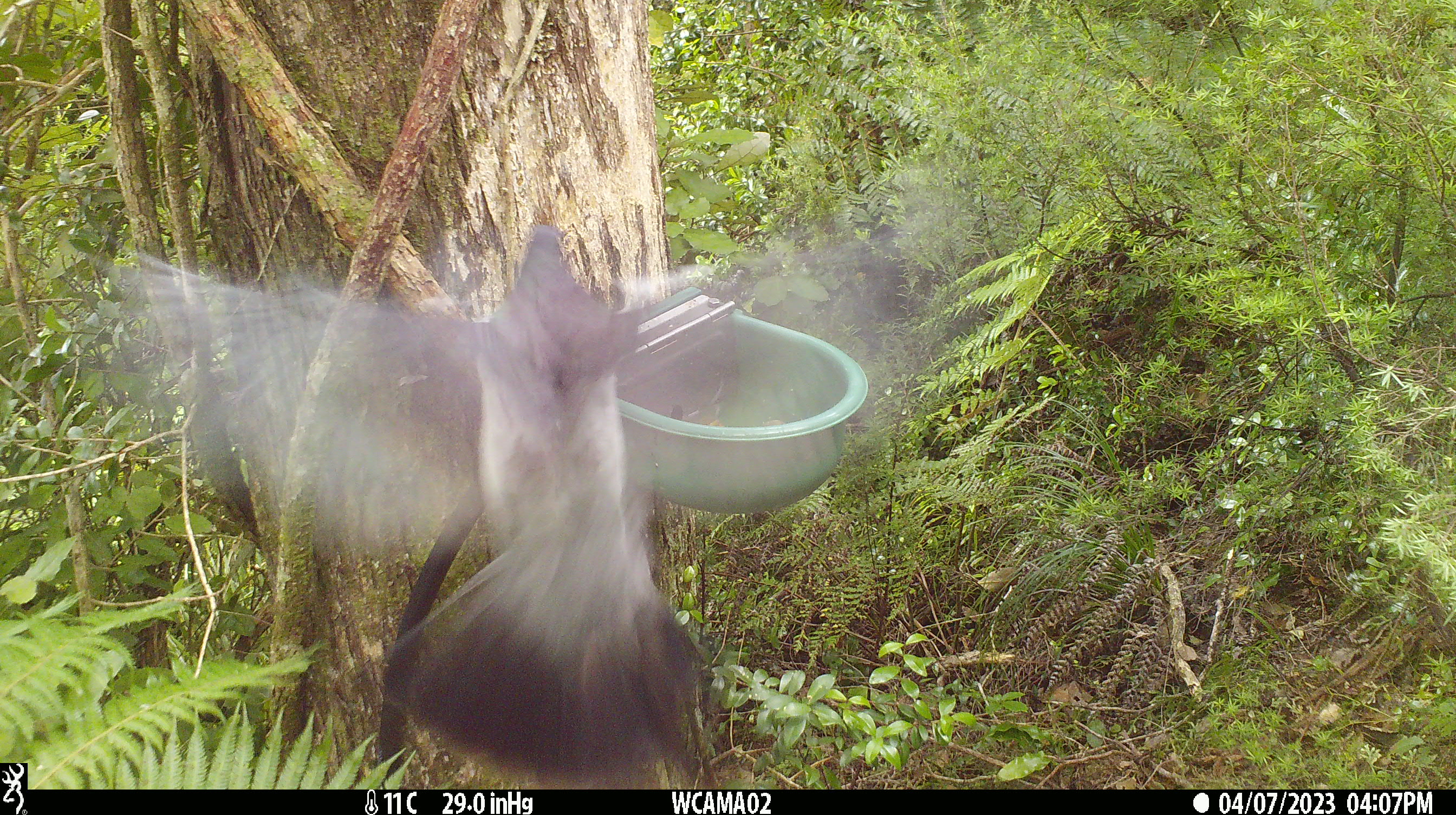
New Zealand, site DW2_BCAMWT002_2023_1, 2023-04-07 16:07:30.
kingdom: Animalia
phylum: Chordata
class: Aves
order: Columbiformes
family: Columbidae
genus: Hemiphaga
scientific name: Hemiphaga novaeseelandiae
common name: new zealand pigeon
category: kereru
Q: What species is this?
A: Kereru (new zealand pigeon) (Hemiphaga novaeseelandiae).